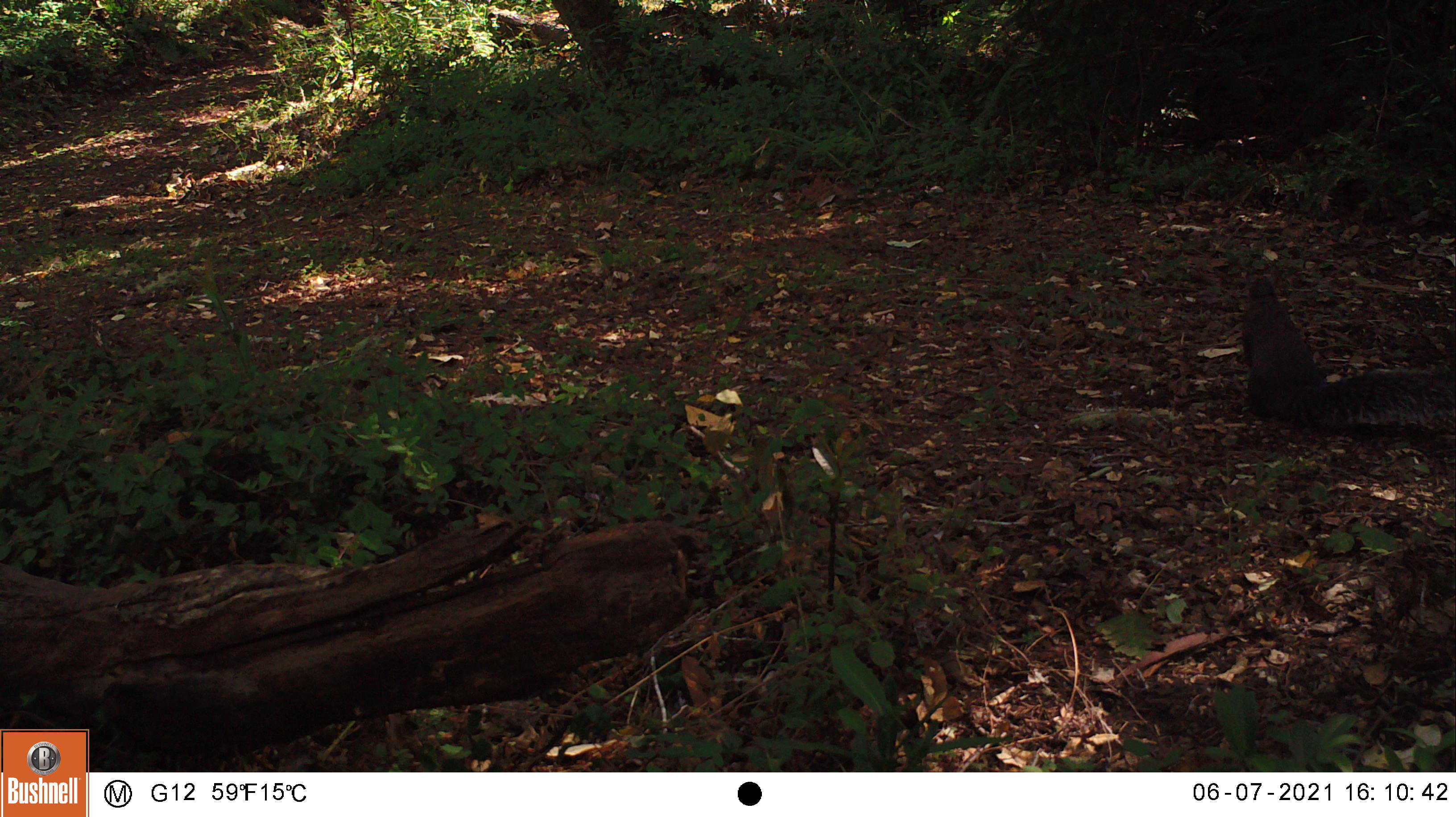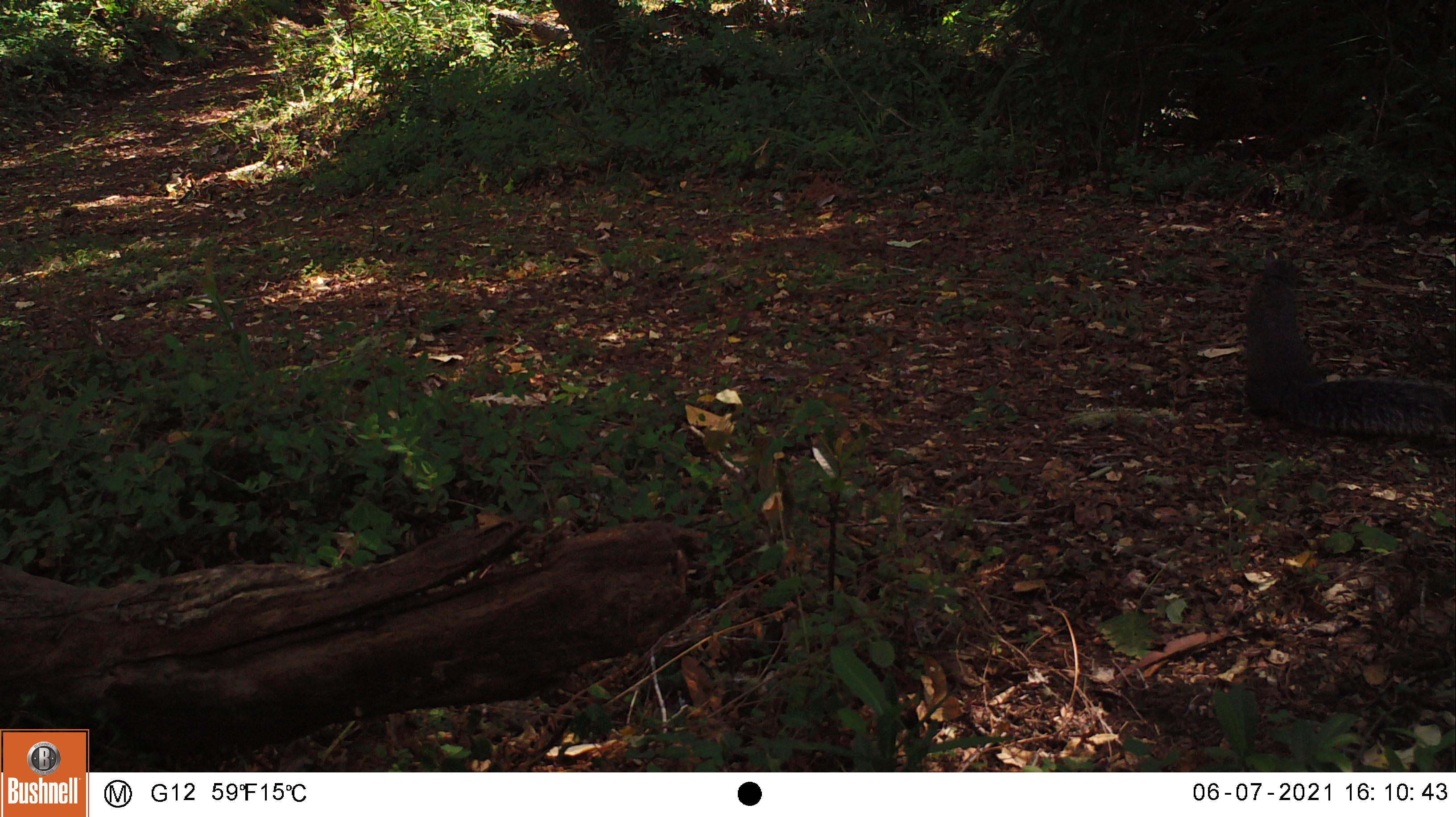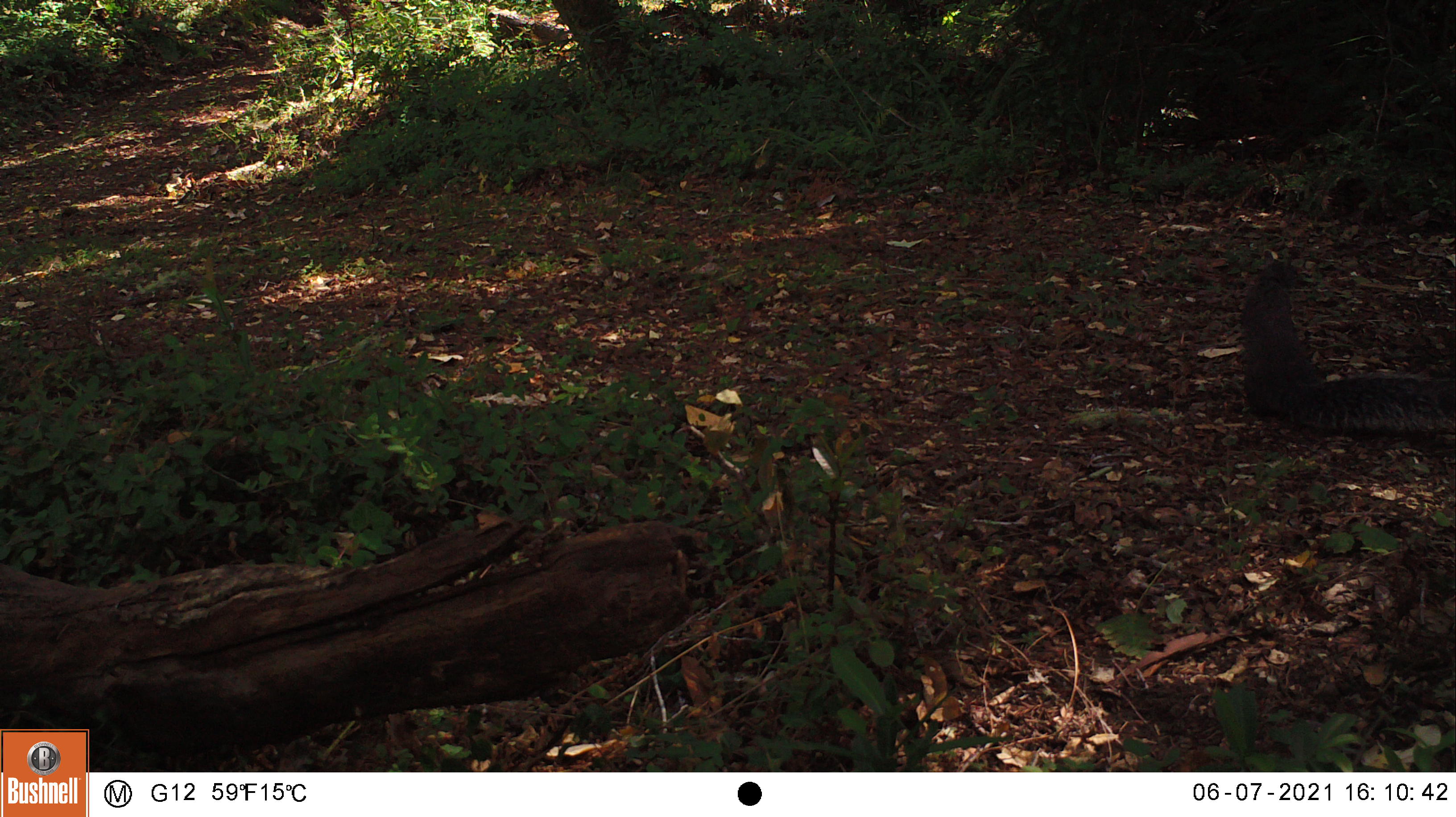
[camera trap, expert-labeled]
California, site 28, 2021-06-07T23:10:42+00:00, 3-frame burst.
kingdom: Animalia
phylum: Chordata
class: Mammalia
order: Rodentia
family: Sciuridae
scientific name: Sciuridae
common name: squirrel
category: unknown squirrel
Unknown squirrel (squirrel) (Sciuridae).